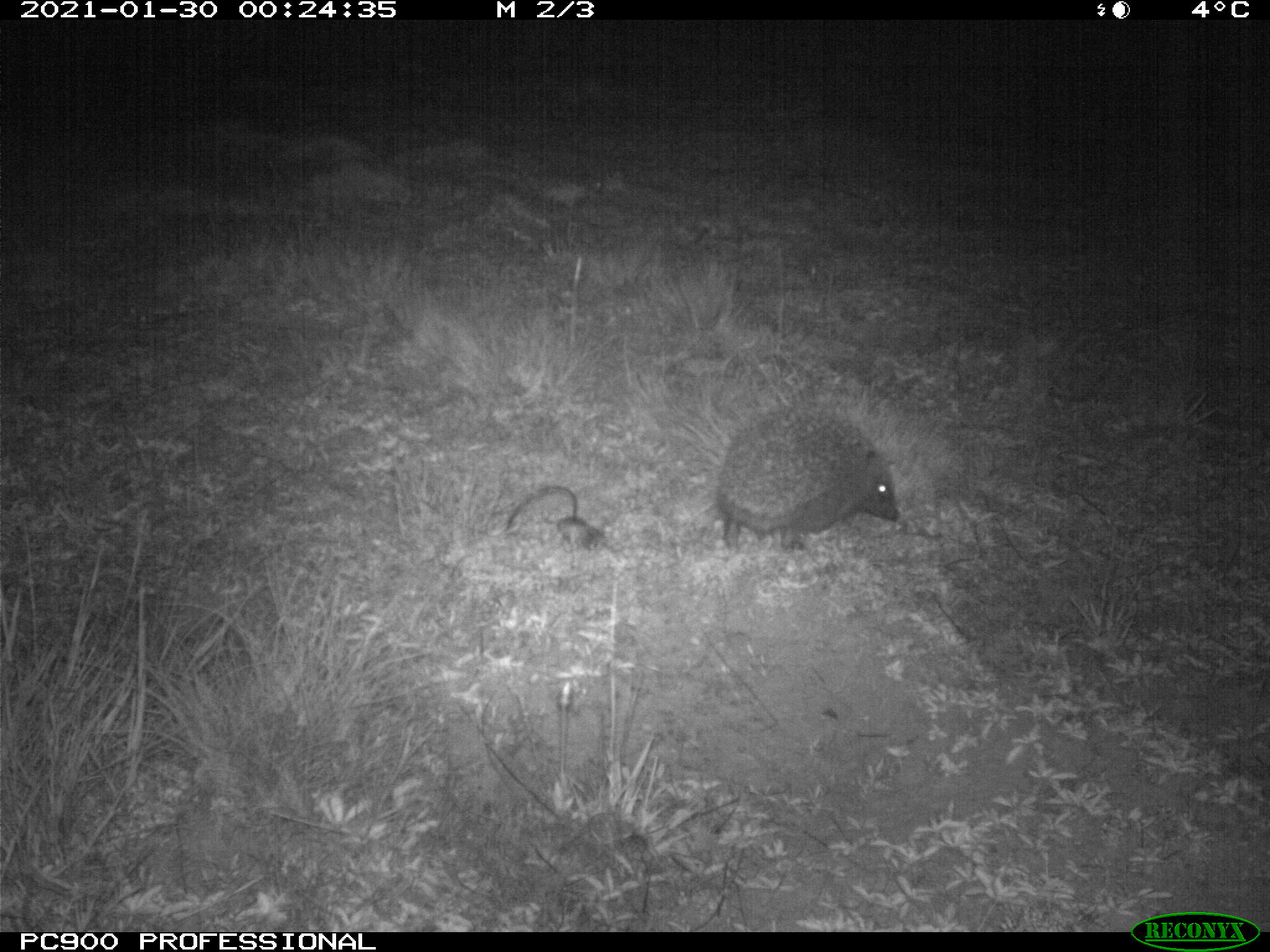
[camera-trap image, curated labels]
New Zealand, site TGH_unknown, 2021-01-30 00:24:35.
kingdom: Animalia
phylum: Chordata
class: Mammalia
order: Eulipotyphla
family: Erinaceidae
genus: Erinaceus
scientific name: Erinaceus europaeus europaeus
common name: european hedgehog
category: hedgehog